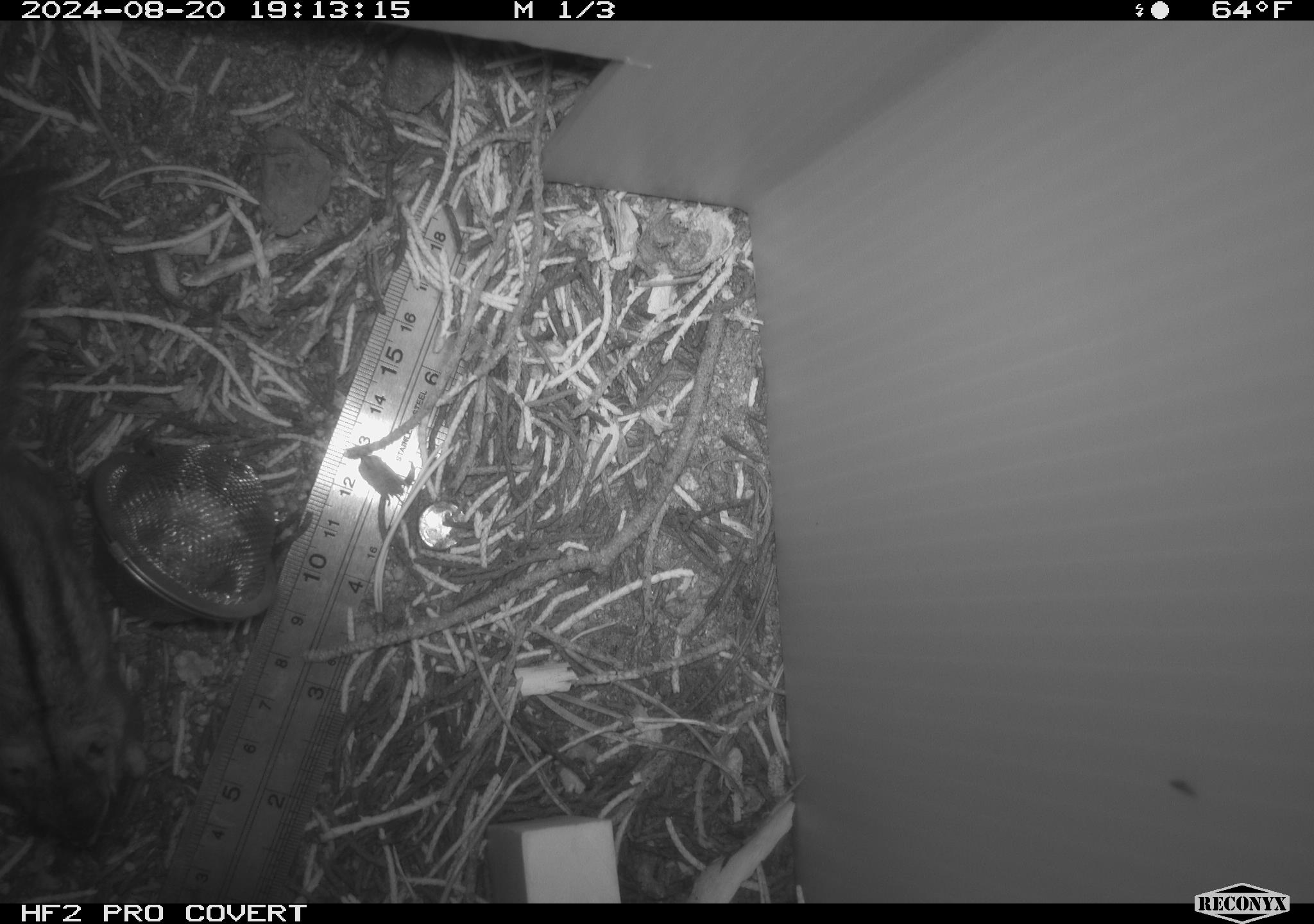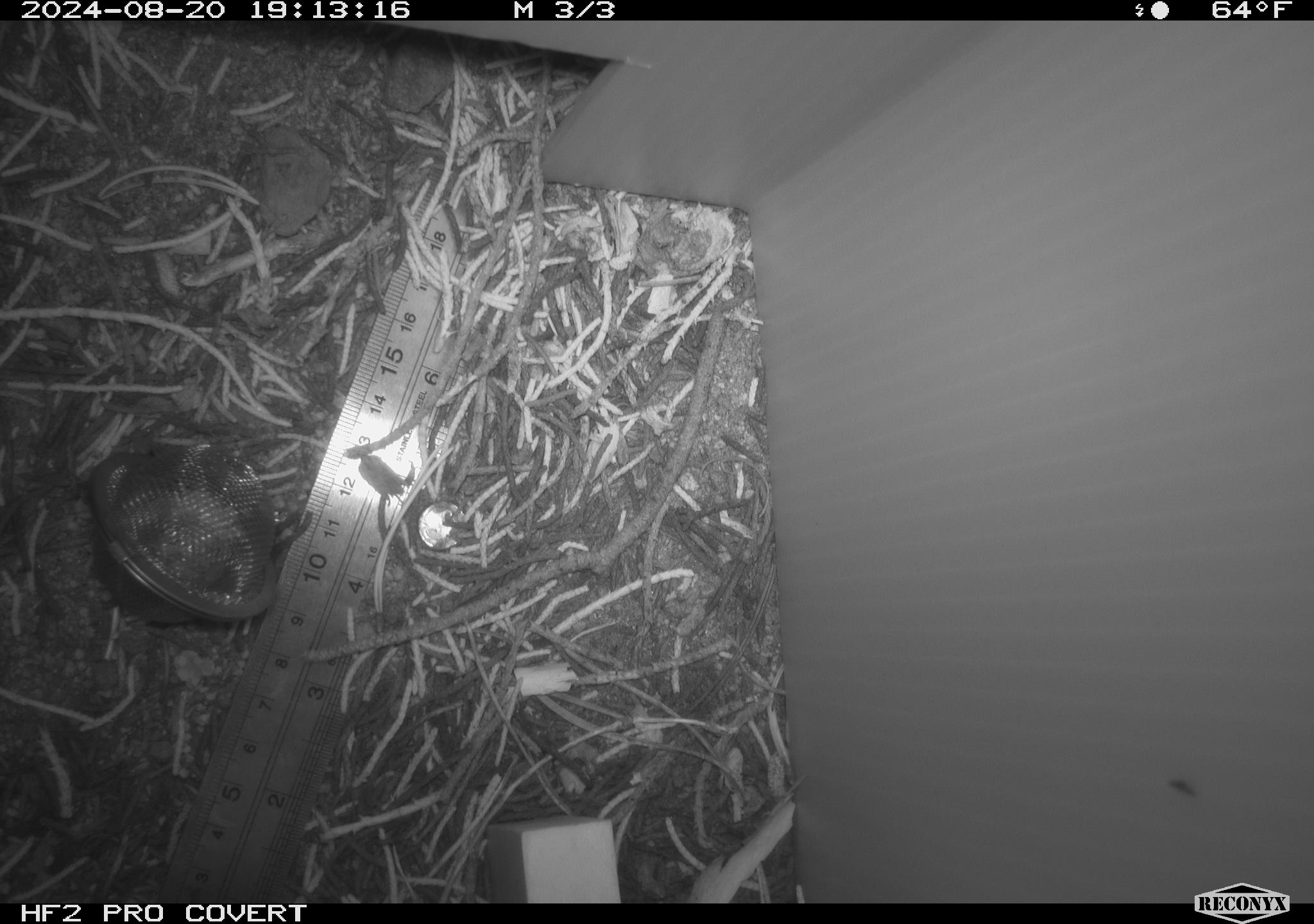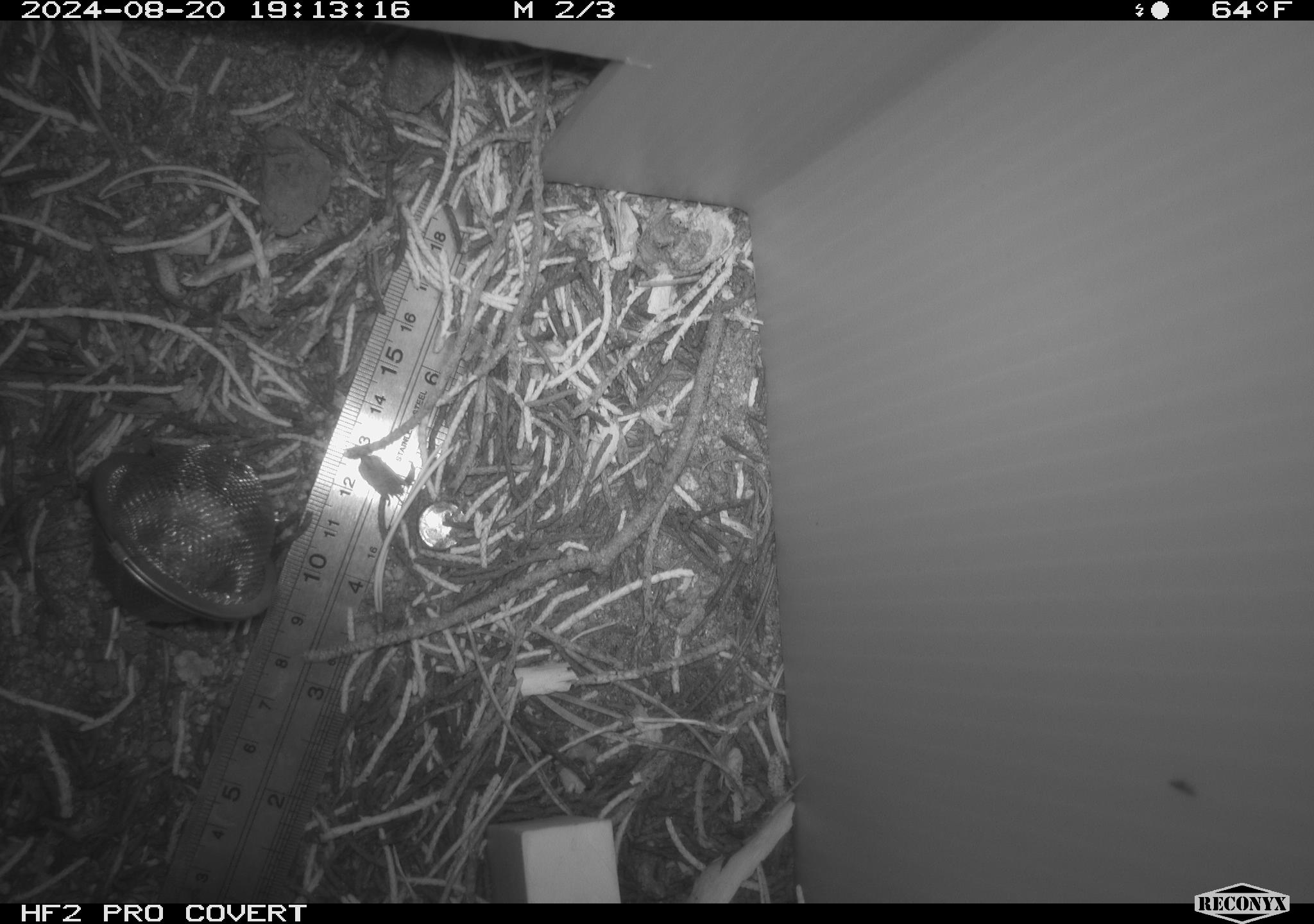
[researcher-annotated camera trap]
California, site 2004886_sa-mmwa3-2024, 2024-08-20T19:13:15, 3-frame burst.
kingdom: Animalia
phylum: Chordata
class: Mammalia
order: Rodentia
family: Sciuridae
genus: Neotamias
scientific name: Neotamias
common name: western chipmunks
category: neotamias species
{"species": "neotamias species (western chipmunks) (Neotamias)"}